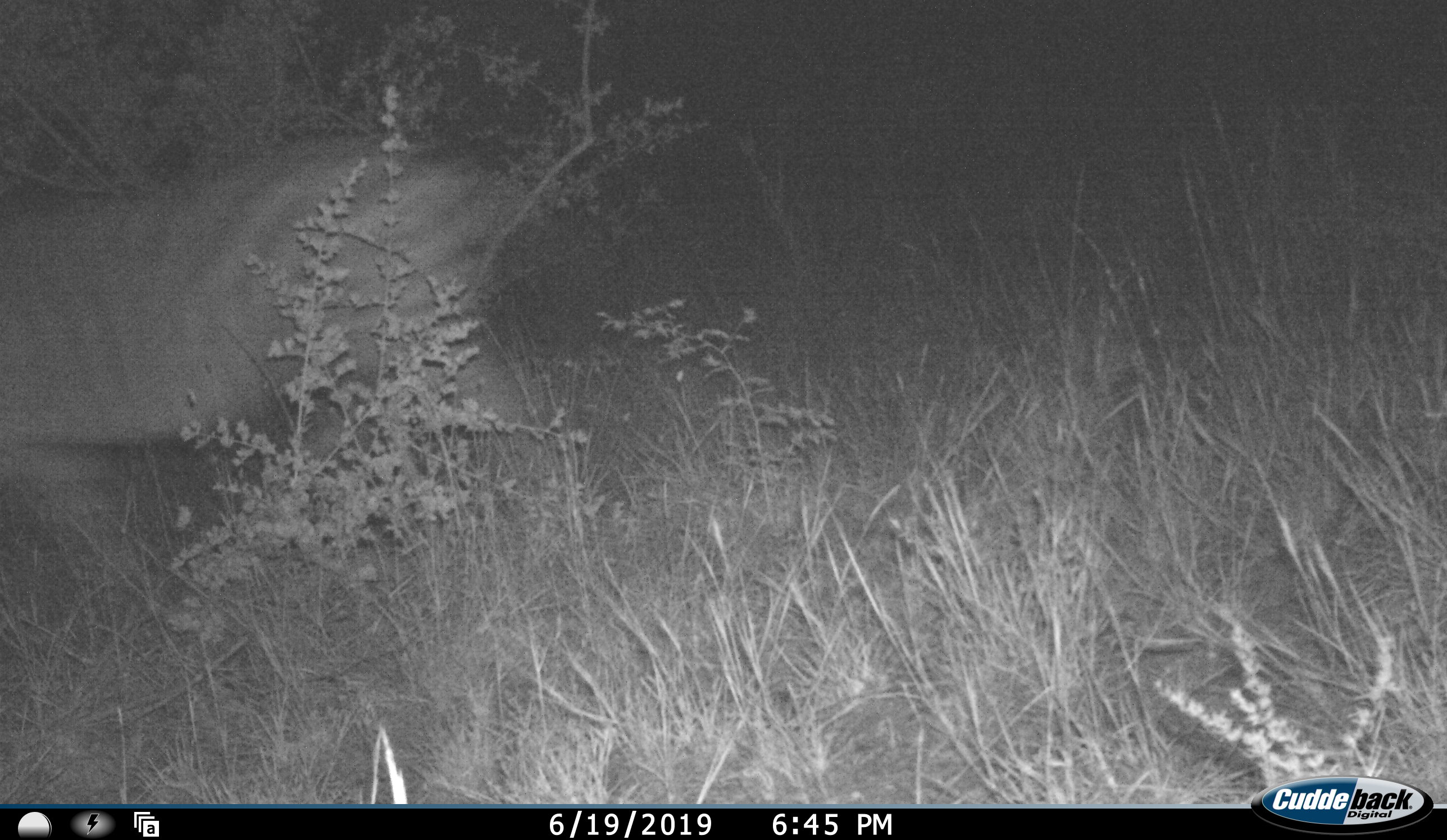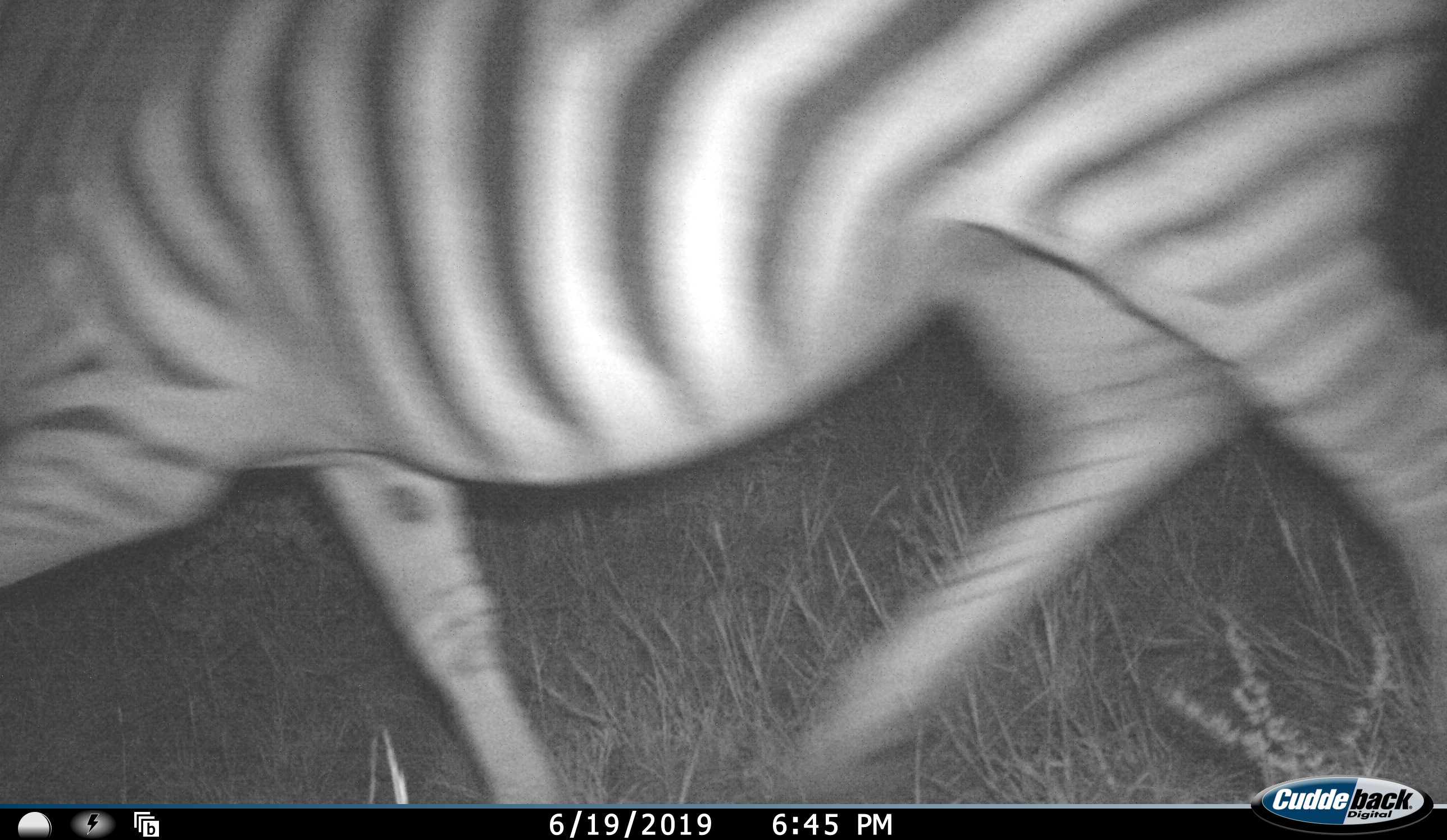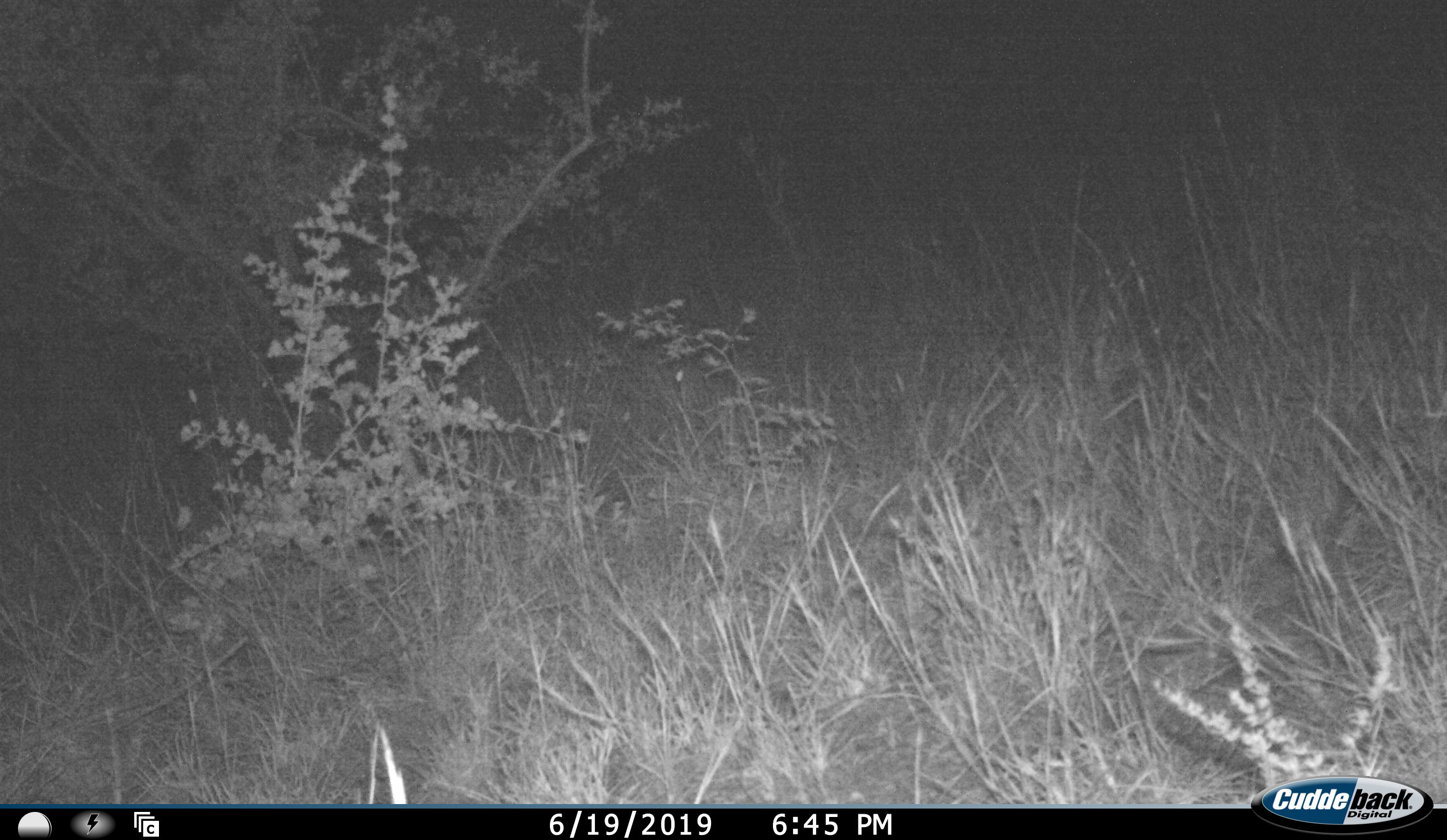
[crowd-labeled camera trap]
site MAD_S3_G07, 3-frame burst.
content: unidentified animal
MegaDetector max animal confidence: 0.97